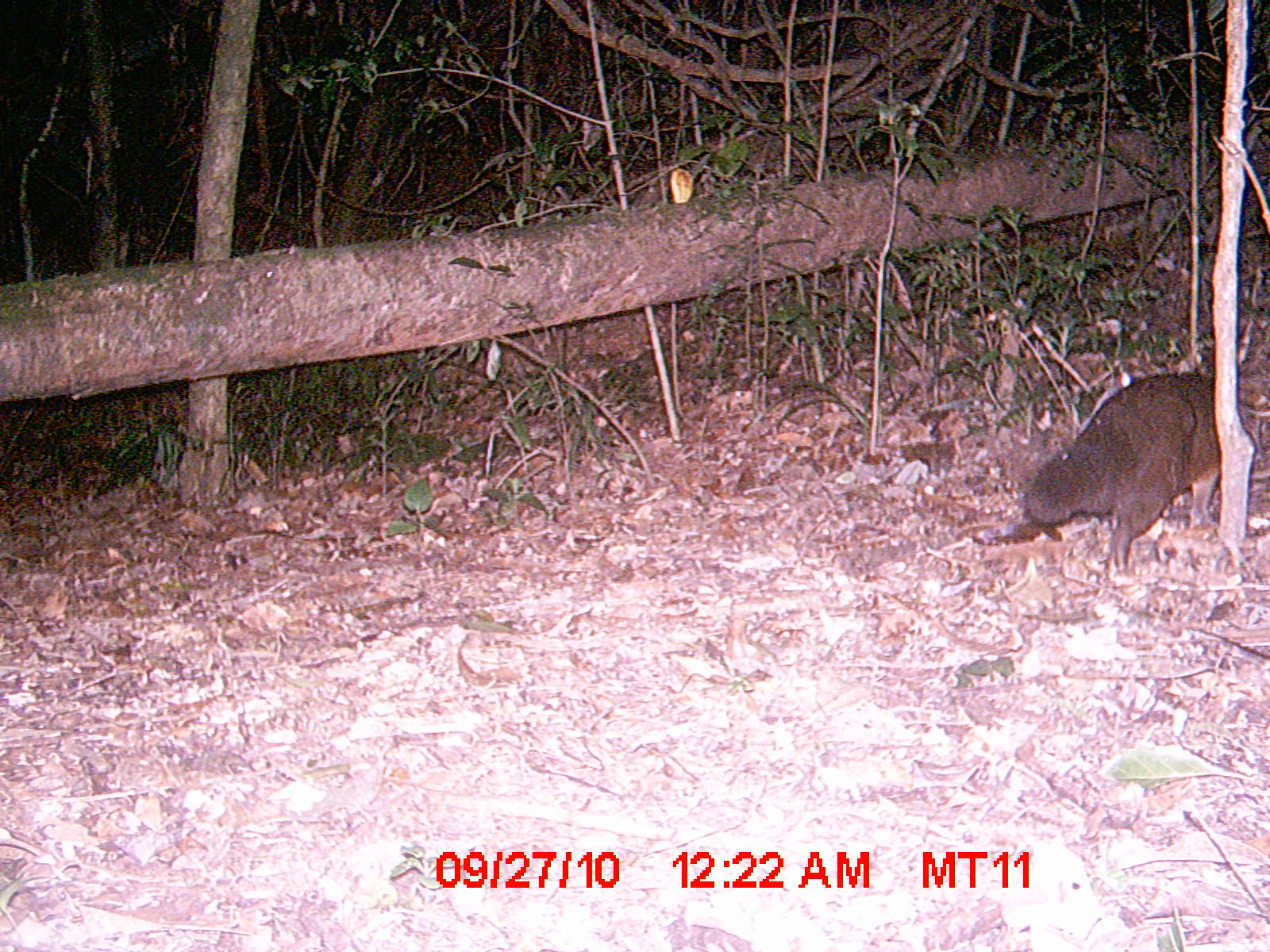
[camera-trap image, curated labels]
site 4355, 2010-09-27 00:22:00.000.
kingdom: Animalia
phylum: Chordata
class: Mammalia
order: Carnivora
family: Eupleridae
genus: Eupleres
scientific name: Eupleres goudotii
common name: falanouc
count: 1